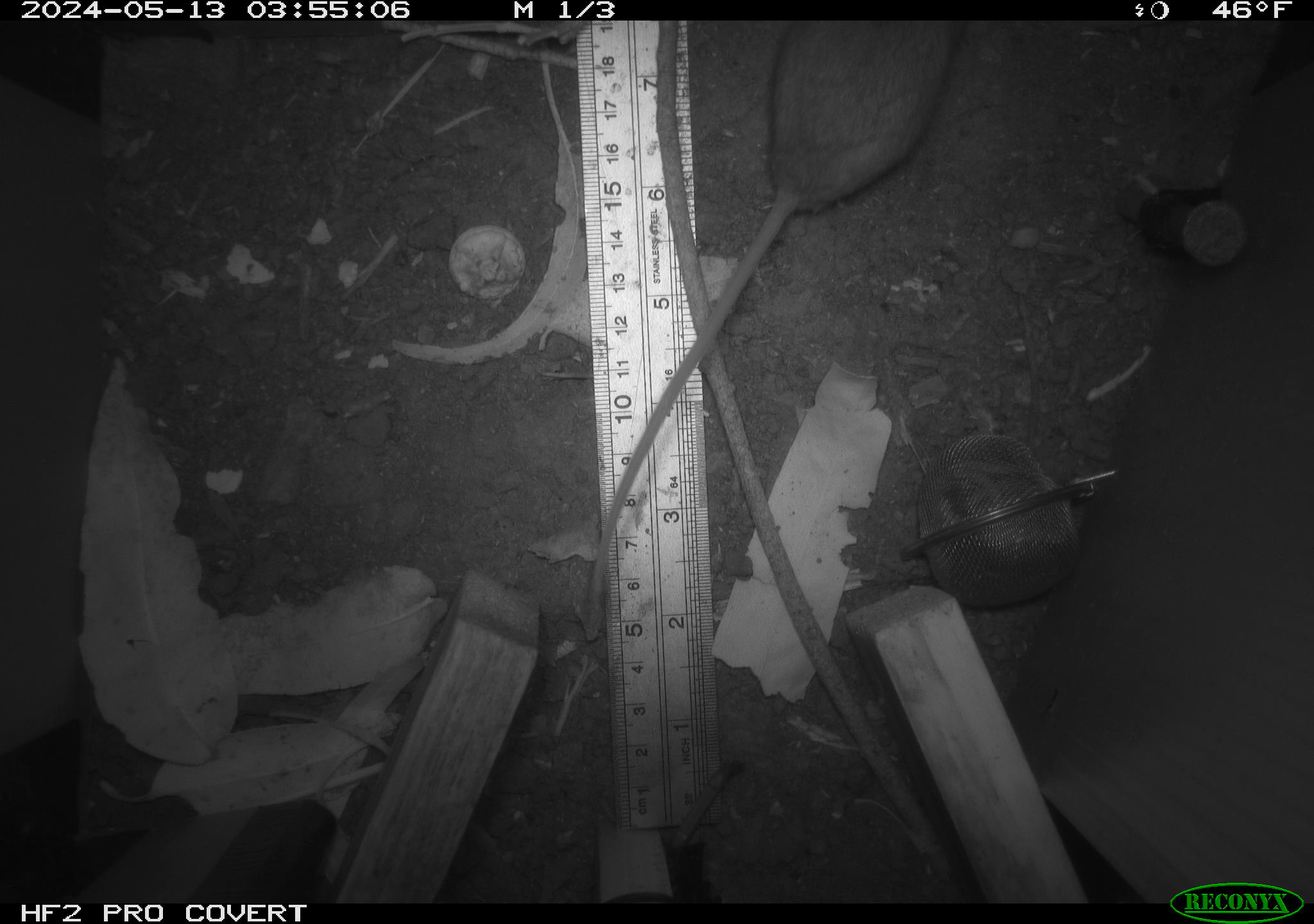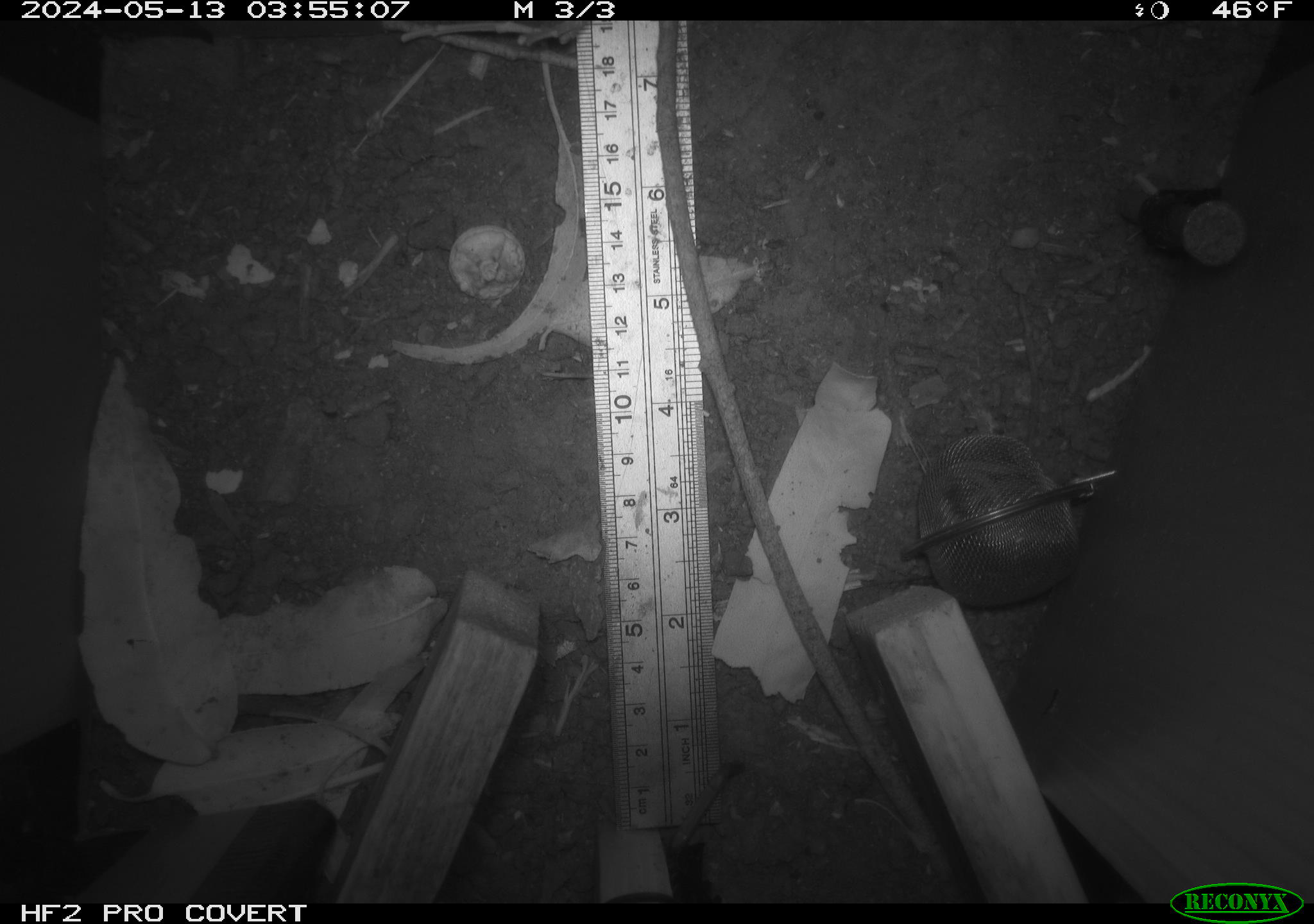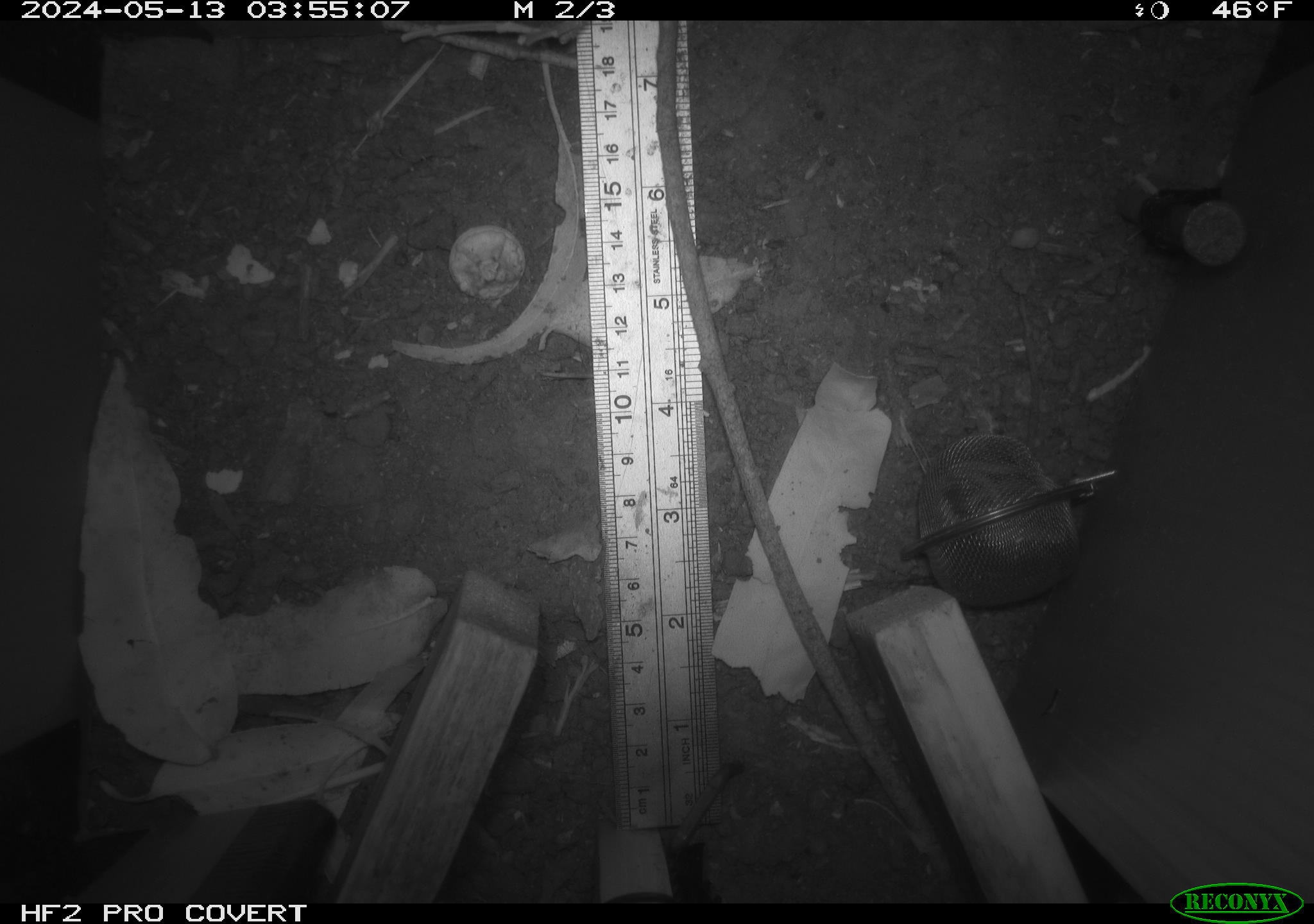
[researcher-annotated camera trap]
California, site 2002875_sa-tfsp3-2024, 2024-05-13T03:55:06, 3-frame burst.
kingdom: Animalia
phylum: Chordata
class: Mammalia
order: Rodentia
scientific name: Rodentia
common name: mouse species